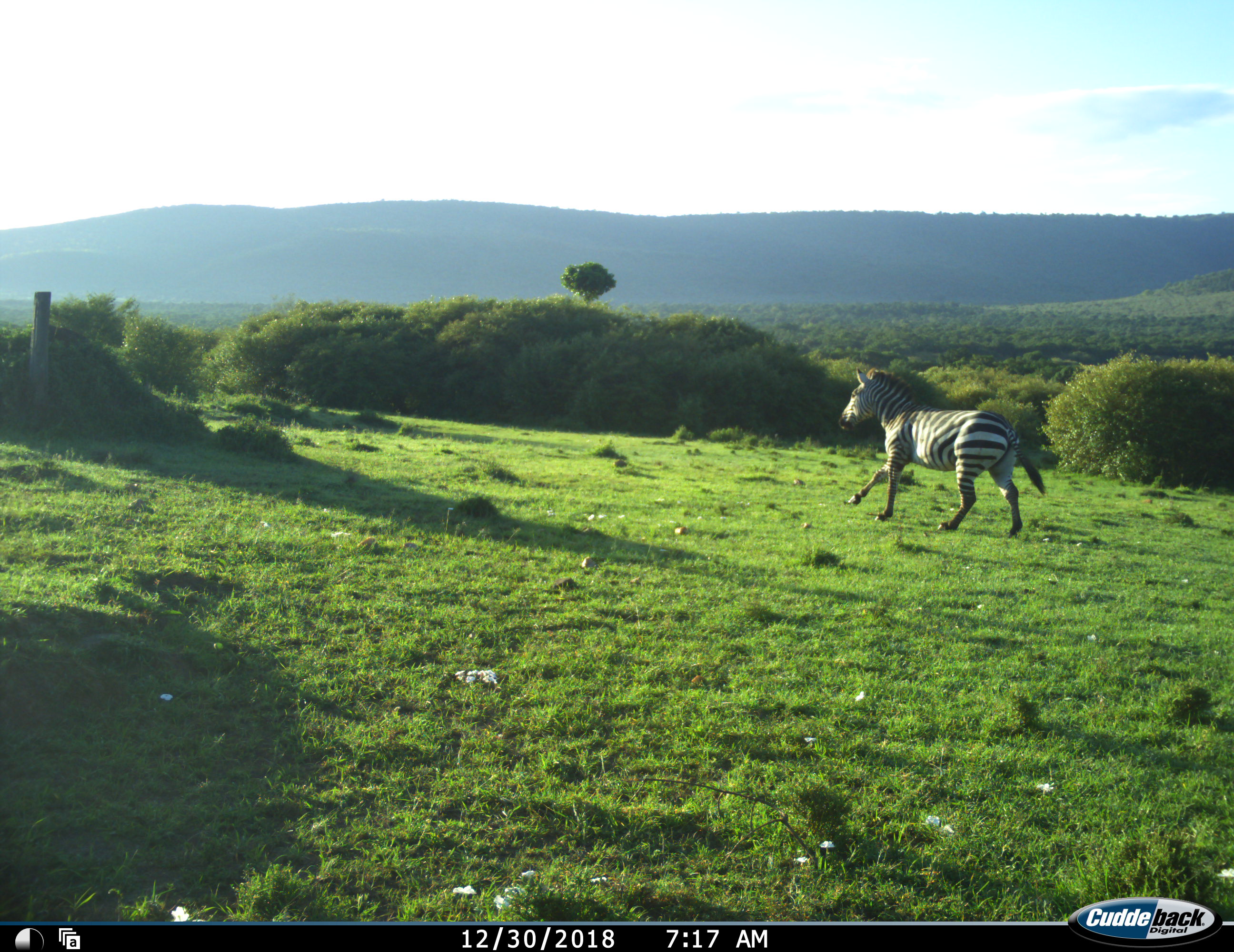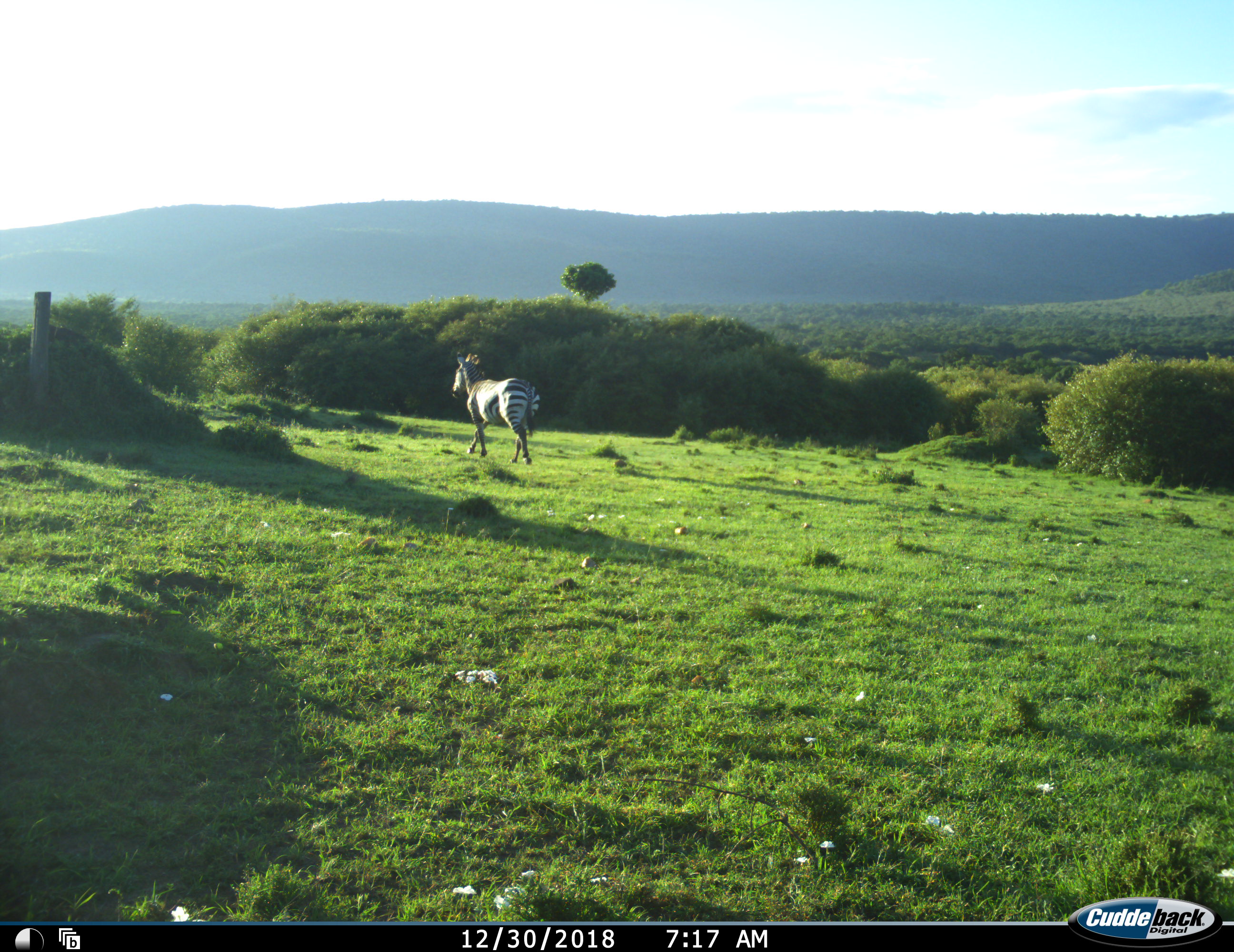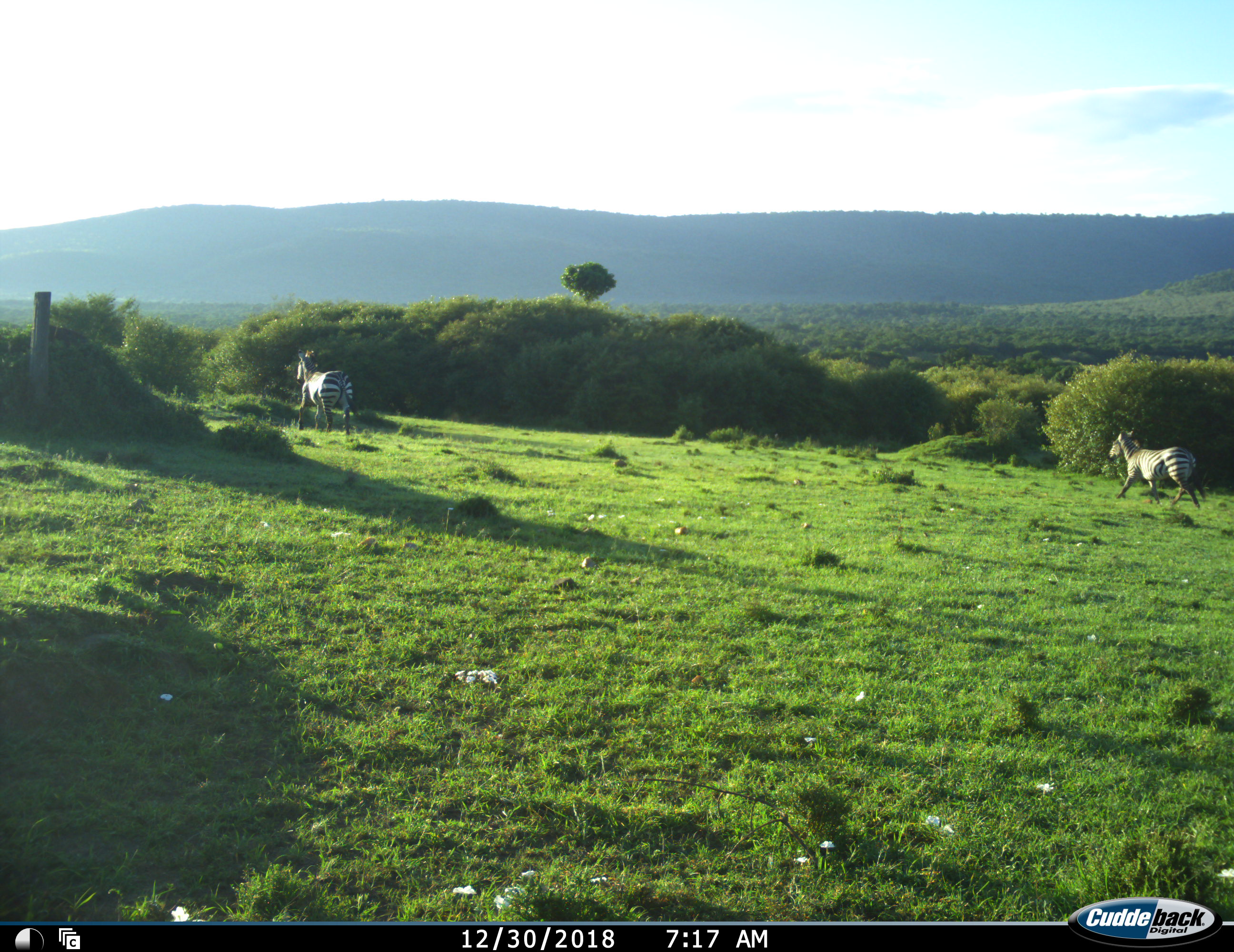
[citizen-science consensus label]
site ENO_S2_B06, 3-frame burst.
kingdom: Animalia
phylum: Chordata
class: Mammalia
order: Perissodactyla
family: Equidae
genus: Equus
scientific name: Equus quagga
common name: plains zebra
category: zebraplains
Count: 2.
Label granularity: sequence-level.